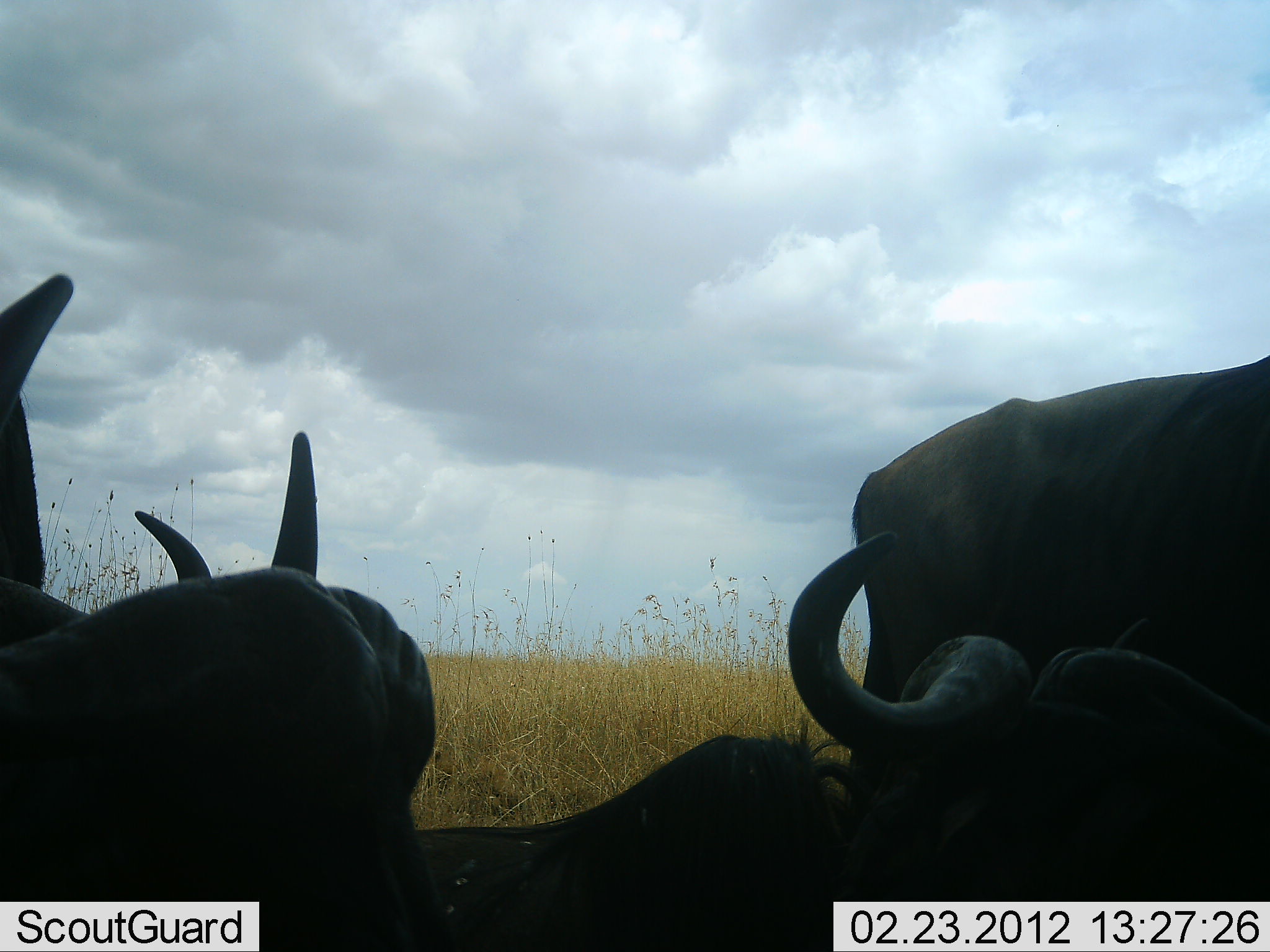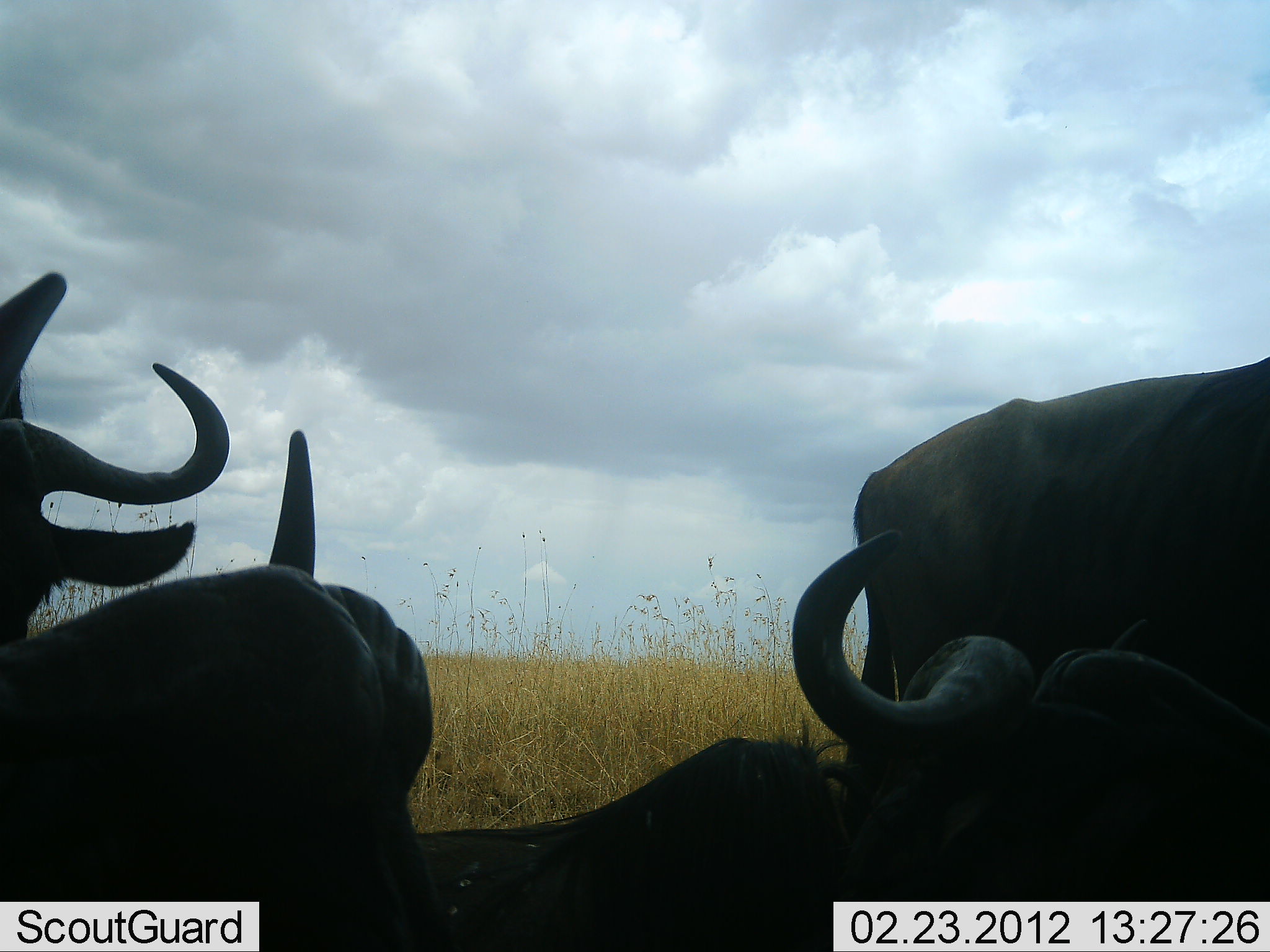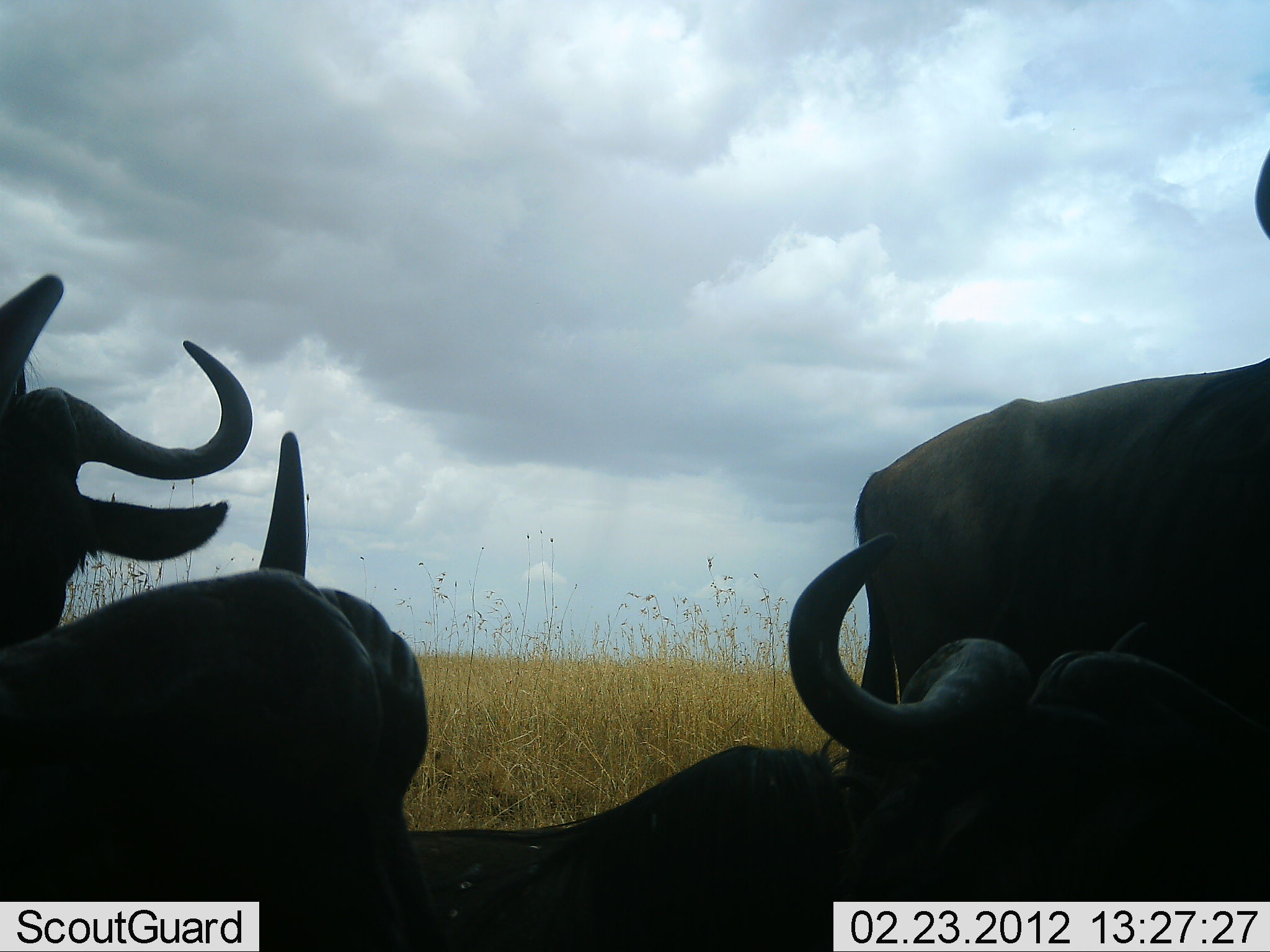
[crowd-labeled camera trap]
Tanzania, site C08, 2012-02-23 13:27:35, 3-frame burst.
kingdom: Animalia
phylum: Chordata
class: Mammalia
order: Artiodactyla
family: Bovidae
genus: Connochaetes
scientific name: Connochaetes taurinus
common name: blue wildebeest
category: wildebeest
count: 4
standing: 65%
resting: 100%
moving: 6%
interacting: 0%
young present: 0%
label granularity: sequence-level